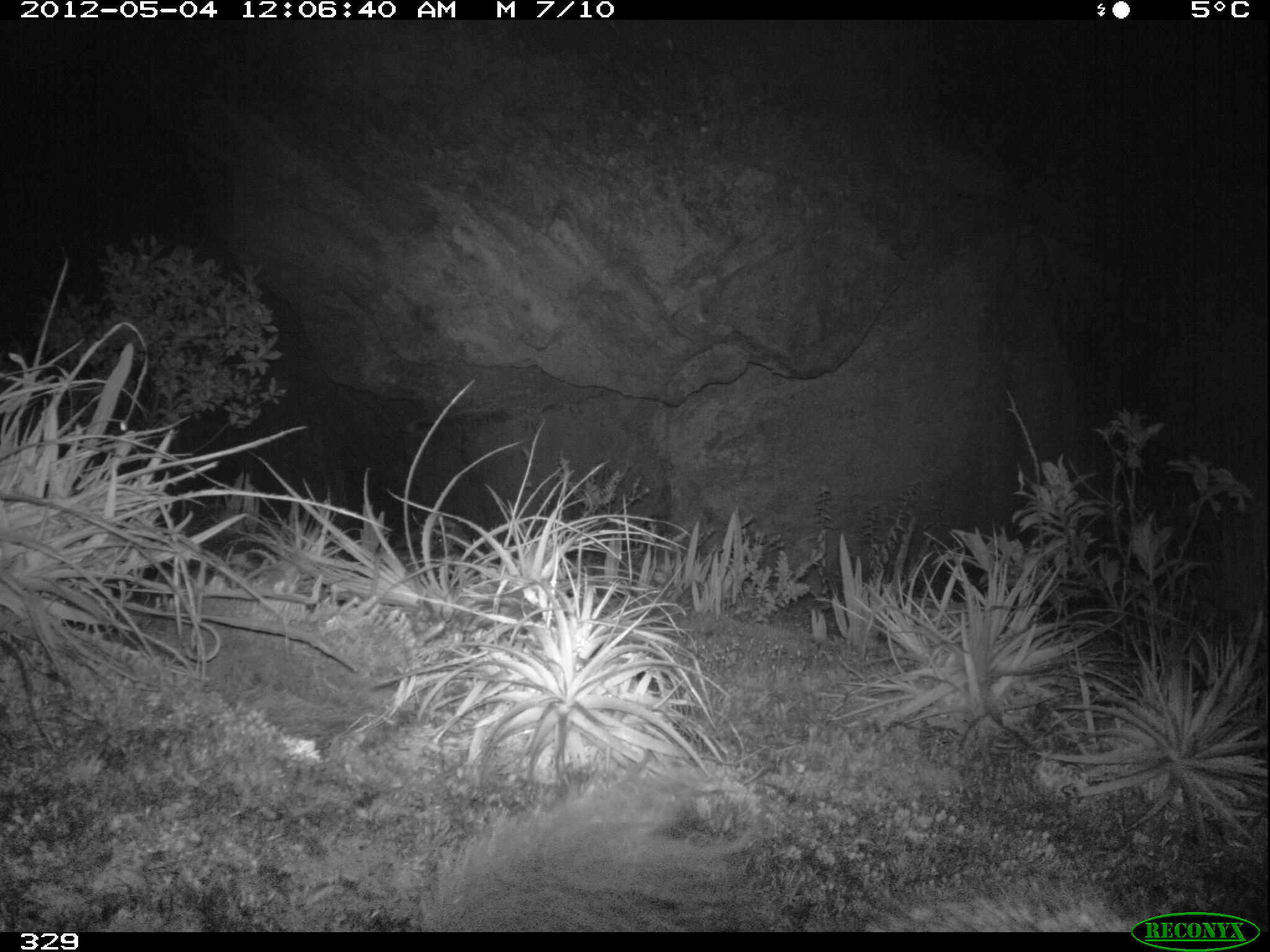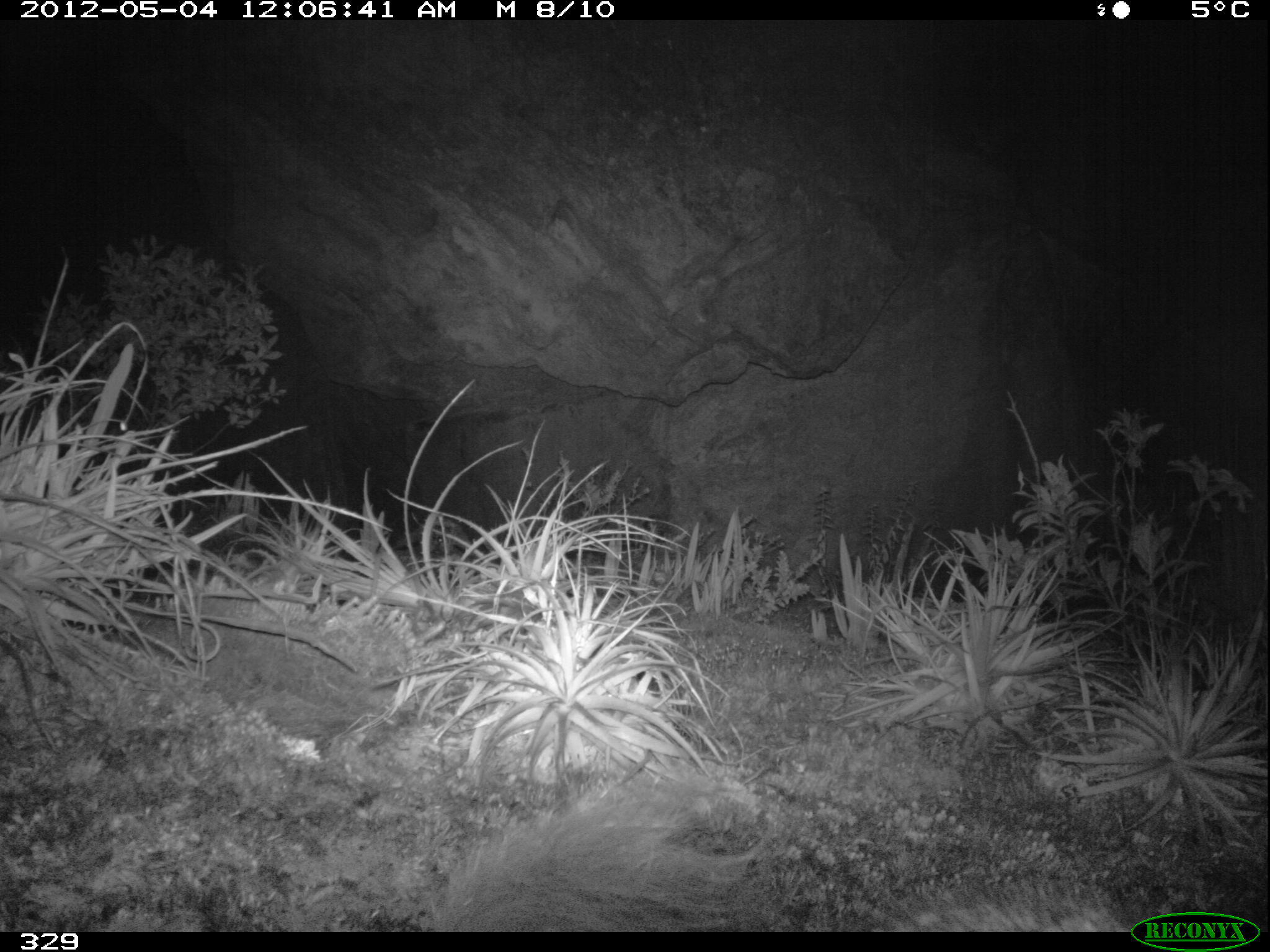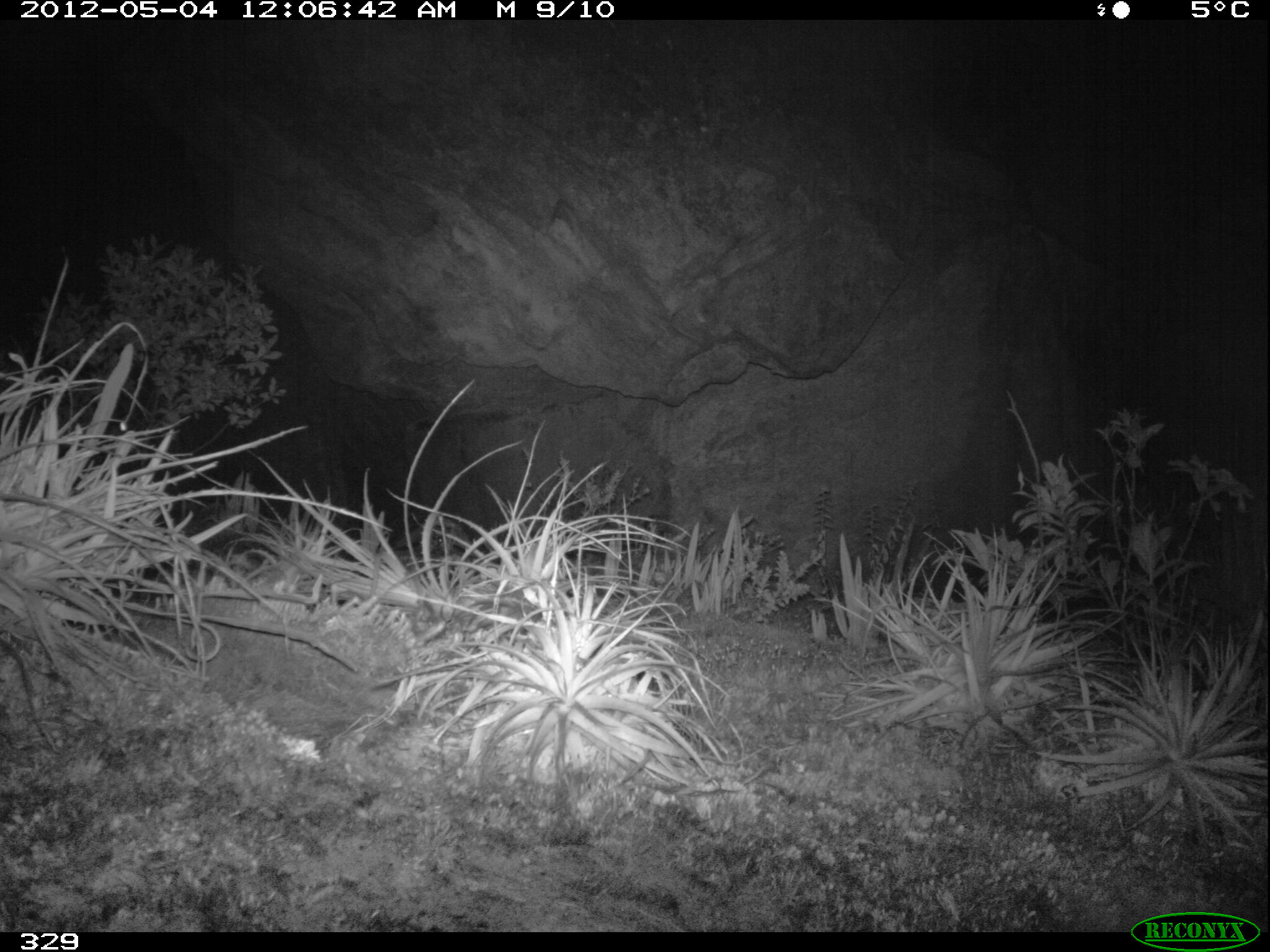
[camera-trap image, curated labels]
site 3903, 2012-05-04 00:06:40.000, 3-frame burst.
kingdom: Animalia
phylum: Chordata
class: Mammalia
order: Rodentia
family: Chinchillidae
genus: Lagidium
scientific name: Lagidium viscacia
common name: mountain viscacha